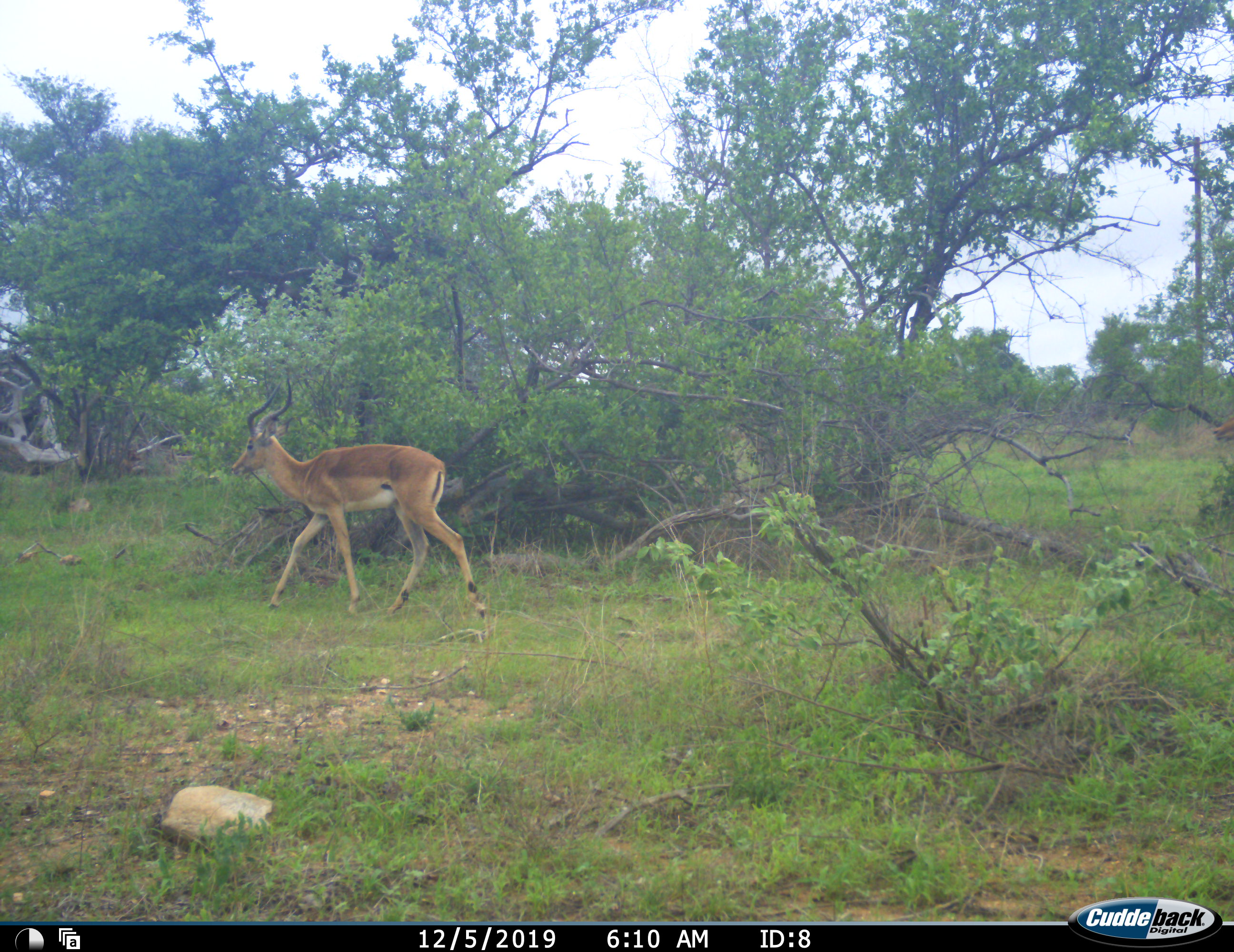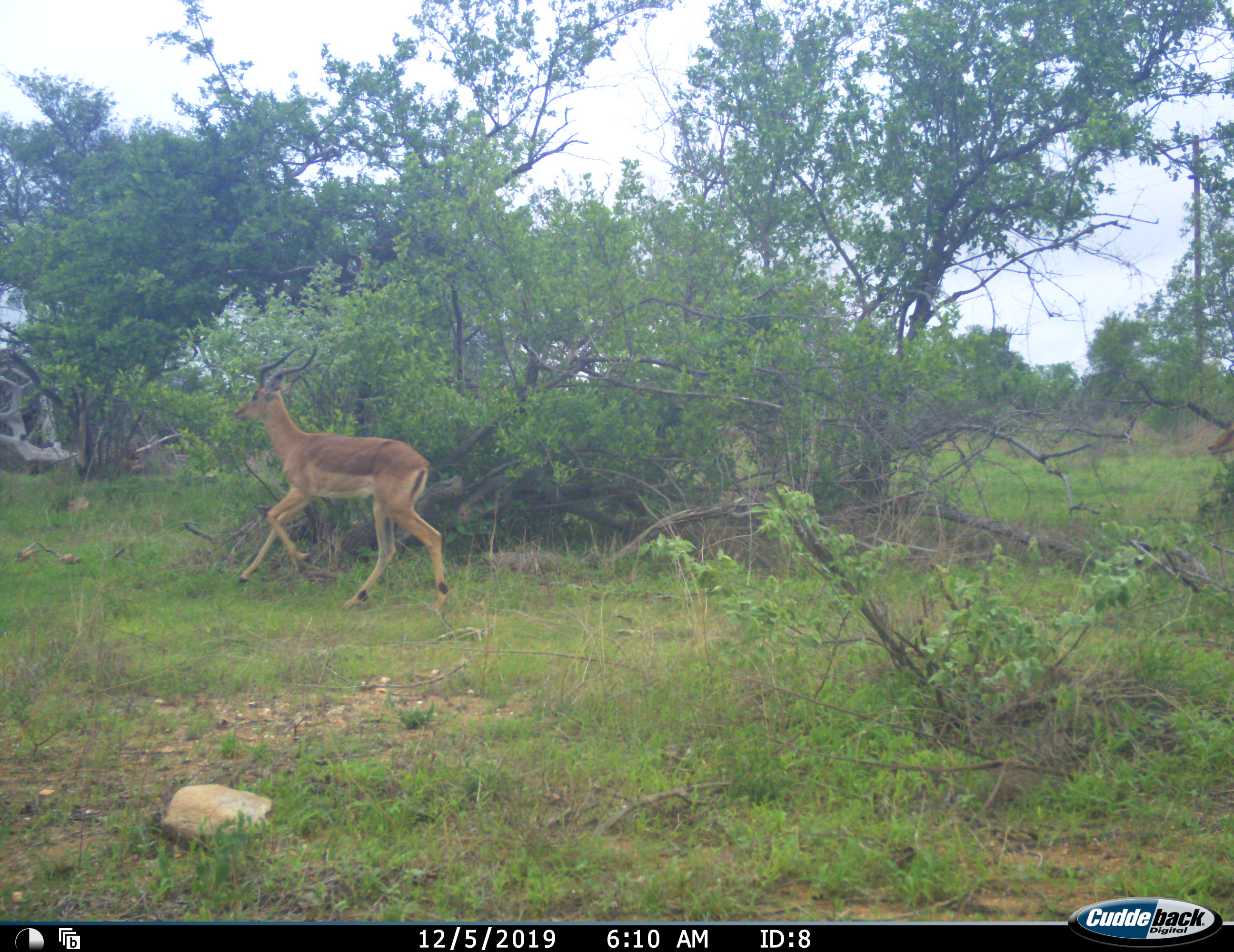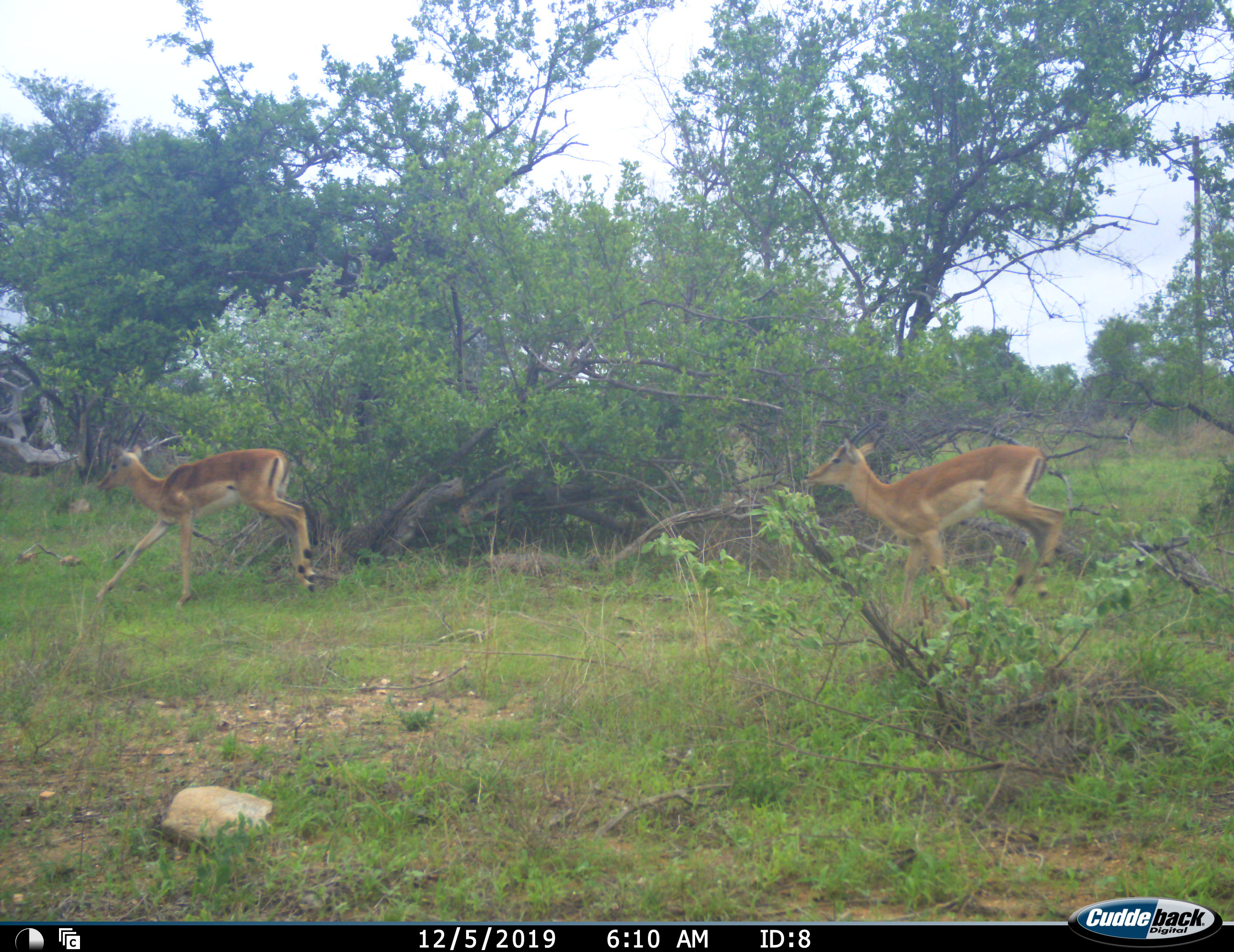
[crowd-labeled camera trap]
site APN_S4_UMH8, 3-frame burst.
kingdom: Animalia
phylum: Chordata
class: Mammalia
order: Artiodactyla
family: Bovidae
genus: Aepyceros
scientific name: Aepyceros melampus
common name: impala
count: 2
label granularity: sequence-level